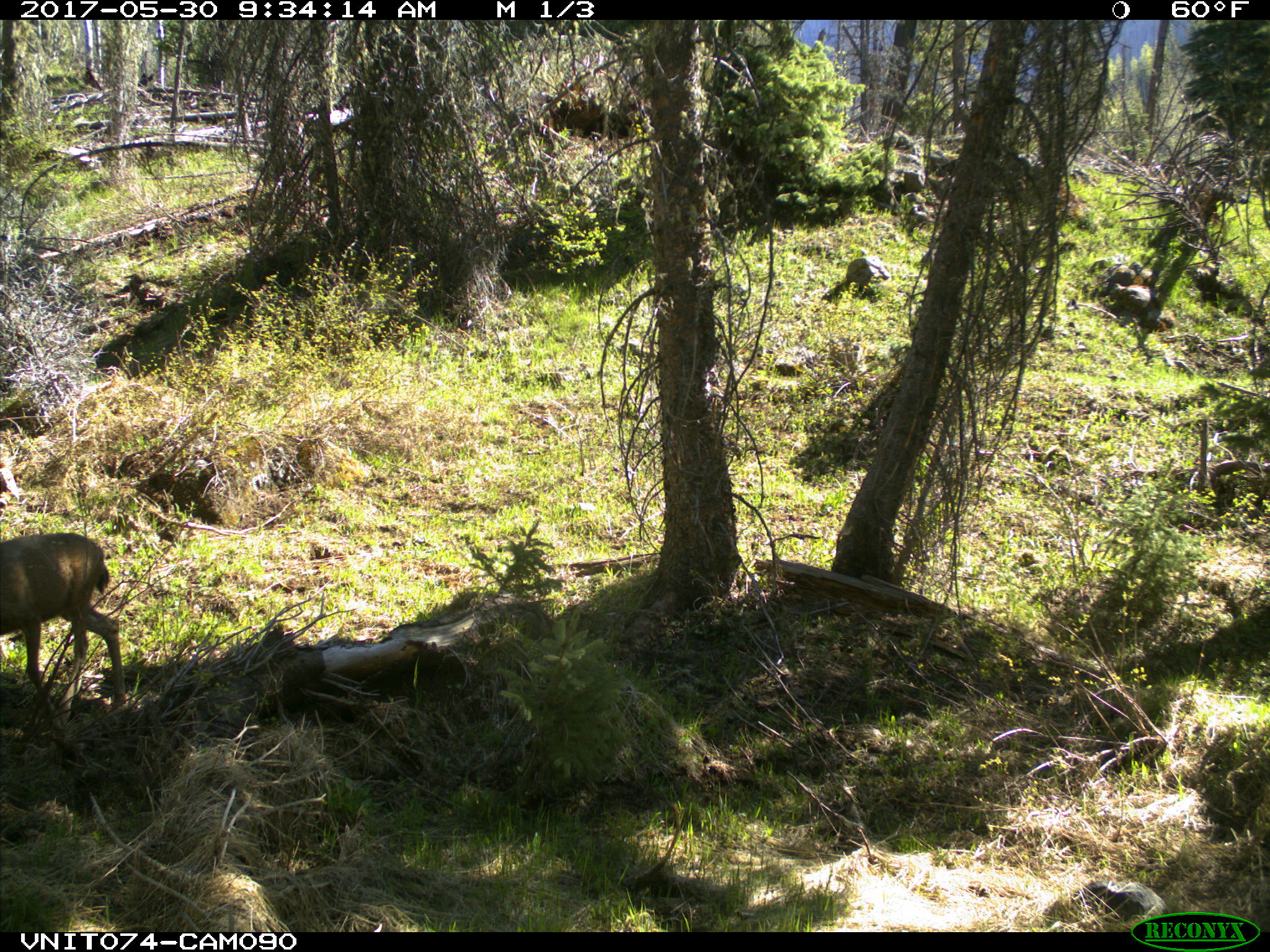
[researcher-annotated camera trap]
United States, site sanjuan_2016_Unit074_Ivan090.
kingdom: Animalia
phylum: Chordata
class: Mammalia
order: Artiodactyla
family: Cervidae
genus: Odocoileus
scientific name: Odocoileus hemionus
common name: mule deer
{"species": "Odocoileus hemionus (mule deer)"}